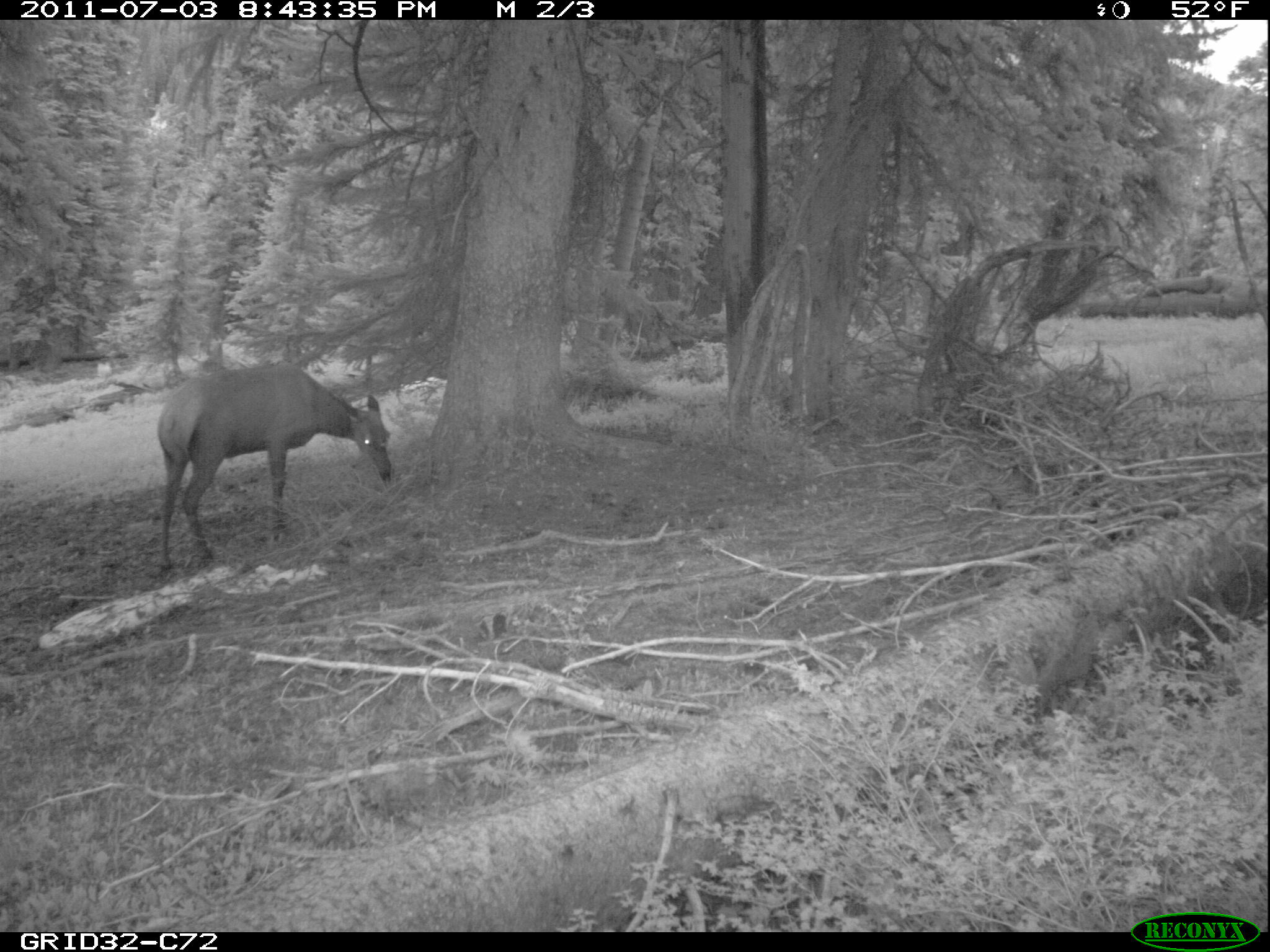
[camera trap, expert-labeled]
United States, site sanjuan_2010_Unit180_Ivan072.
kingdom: Animalia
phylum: Chordata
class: Mammalia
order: Artiodactyla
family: Cervidae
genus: Cervus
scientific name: Cervus elaphus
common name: red deer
Cervus elaphus (red deer).